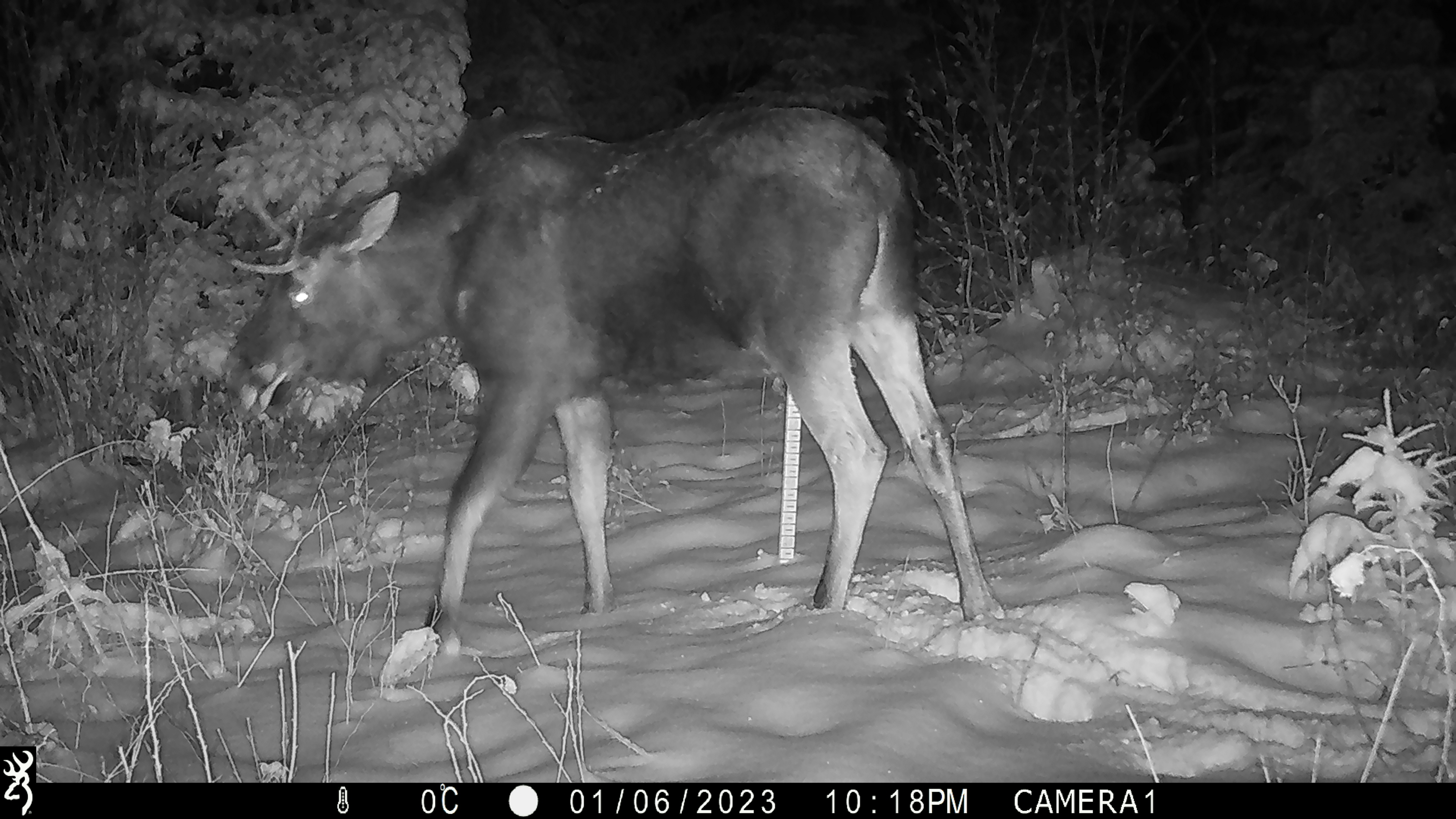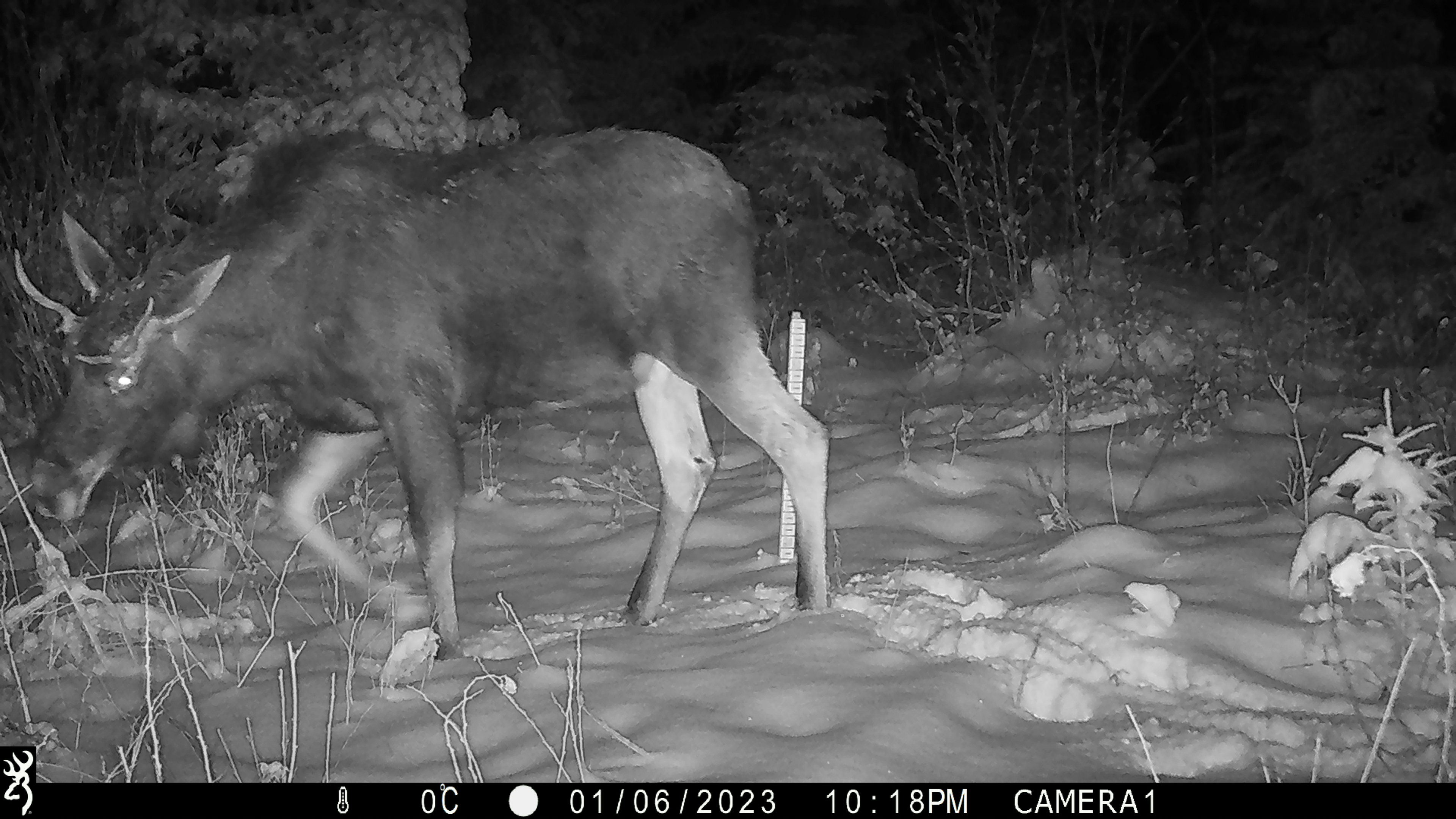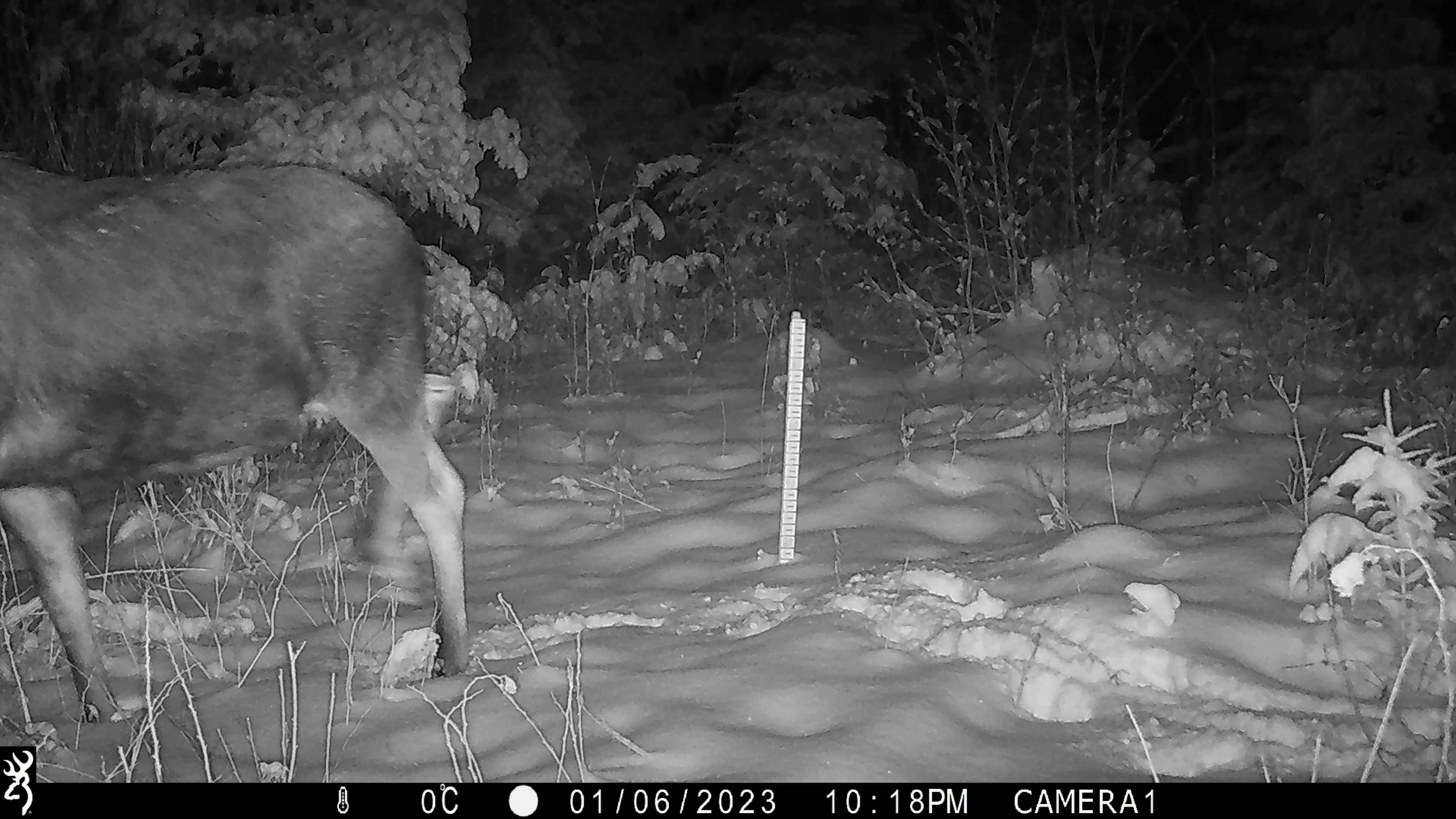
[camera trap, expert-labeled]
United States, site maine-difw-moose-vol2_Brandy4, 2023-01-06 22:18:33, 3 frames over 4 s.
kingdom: Animalia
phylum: Chordata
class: Mammalia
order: Artiodactyla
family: Cervidae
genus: Alces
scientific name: Alces alces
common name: moose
Moose (Alces alces).